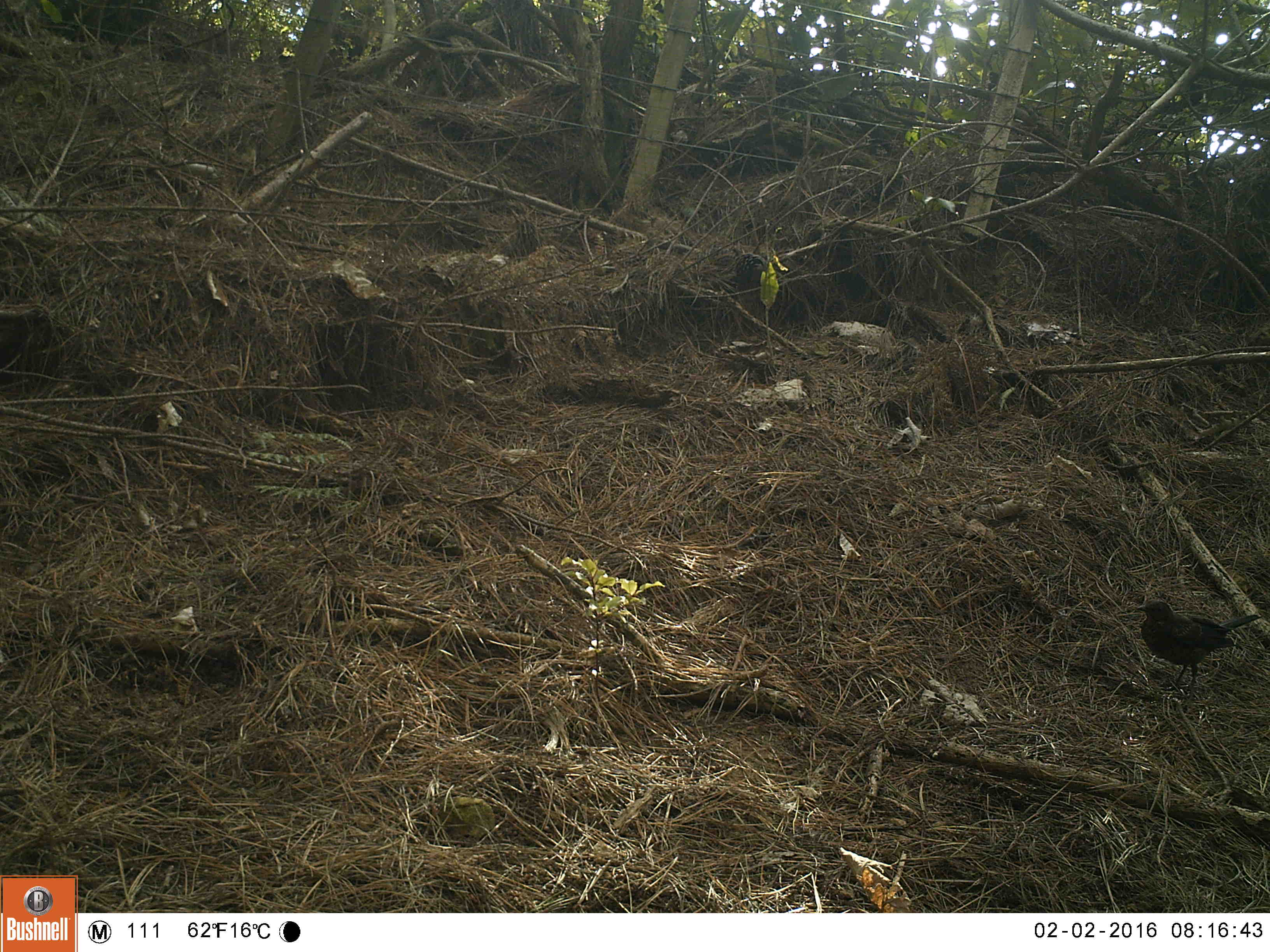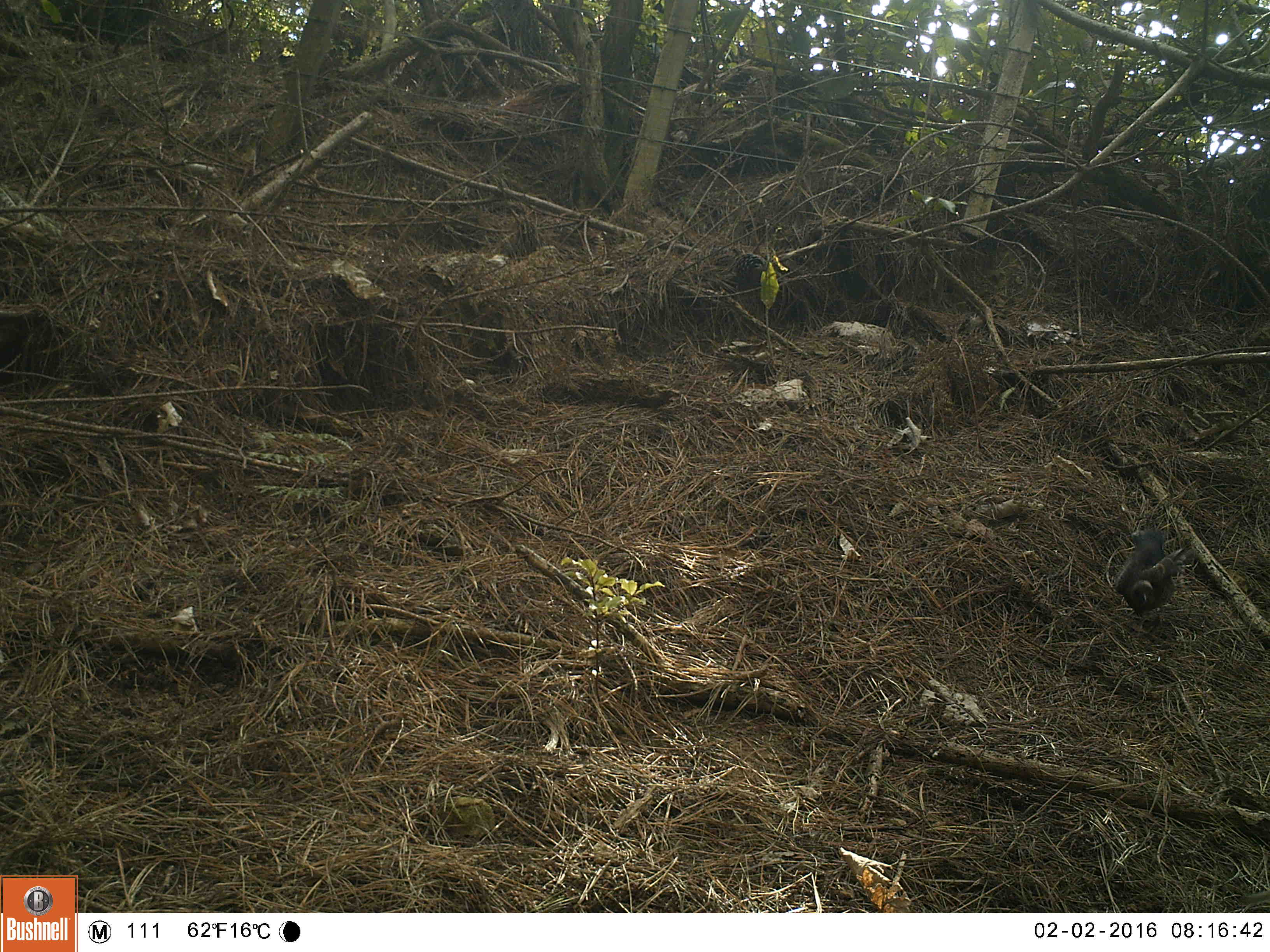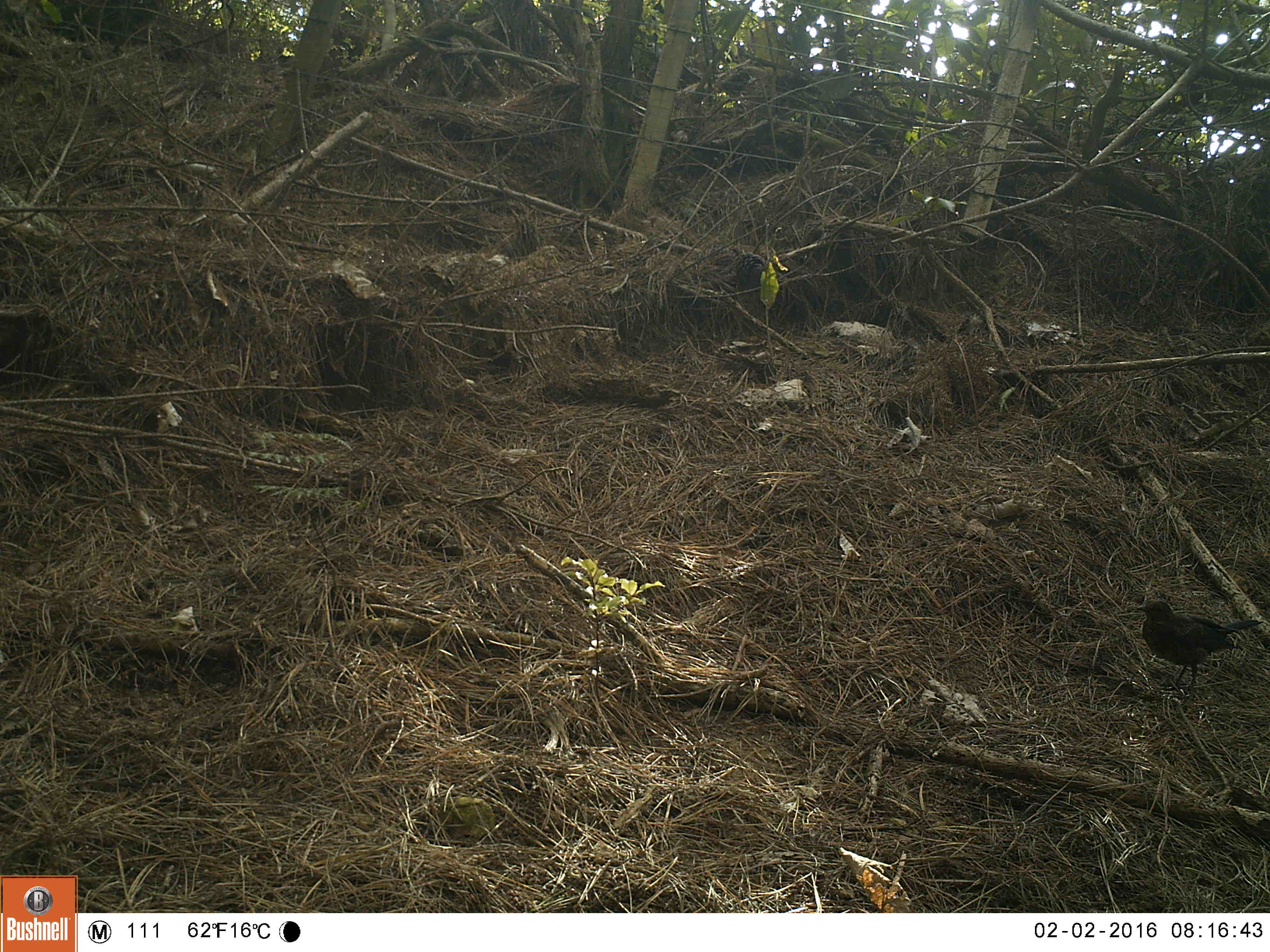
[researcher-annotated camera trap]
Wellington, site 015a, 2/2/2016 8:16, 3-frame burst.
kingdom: Animalia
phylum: Chordata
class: Aves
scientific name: Aves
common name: bird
Bird (Aves).